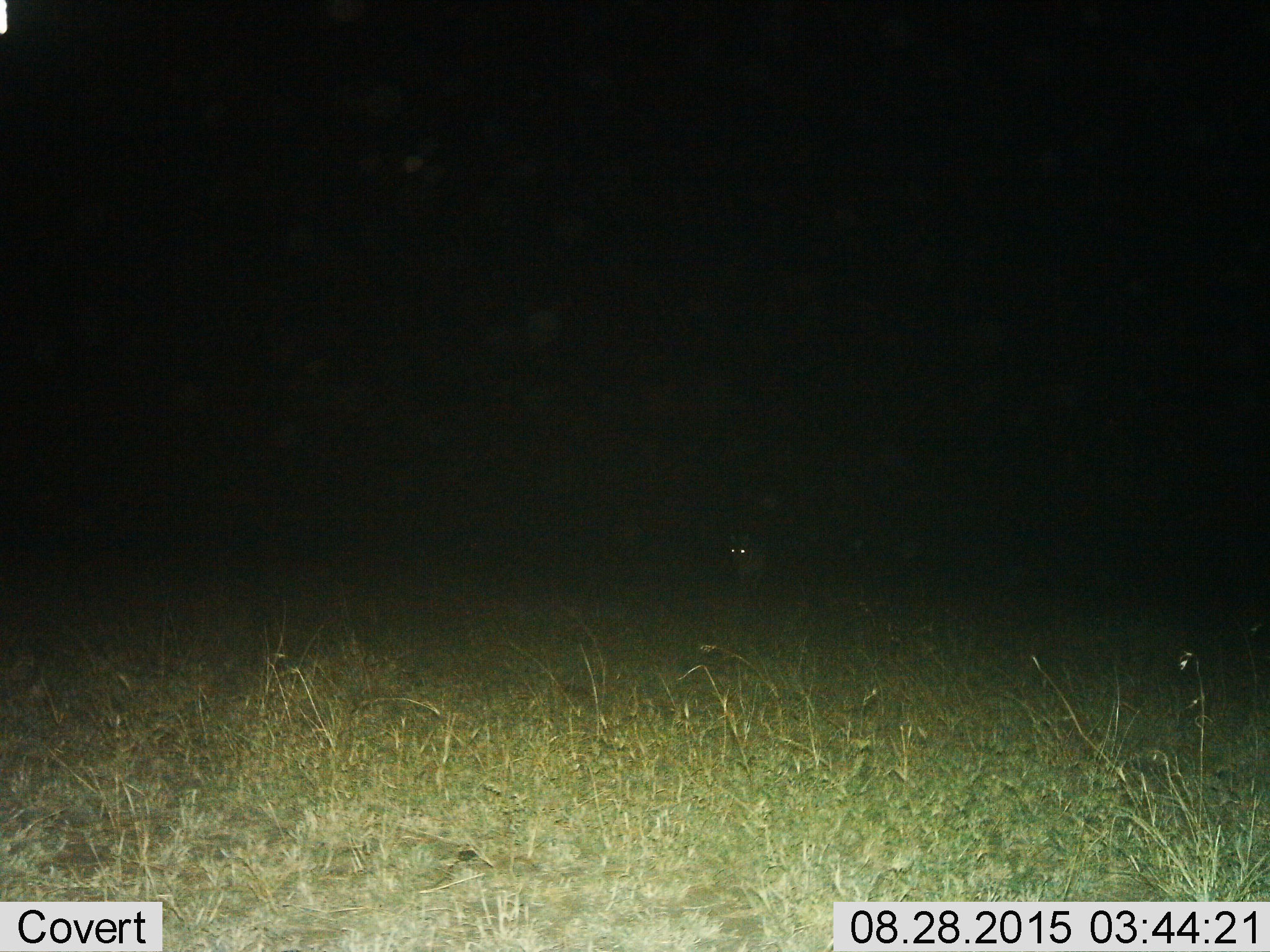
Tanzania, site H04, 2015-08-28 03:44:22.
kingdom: Animalia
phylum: Chordata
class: Mammalia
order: Perissodactyla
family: Equidae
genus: Equus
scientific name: Equus quagga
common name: plains zebra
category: zebra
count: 1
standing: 0%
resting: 0%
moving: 100%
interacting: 0%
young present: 0%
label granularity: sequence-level